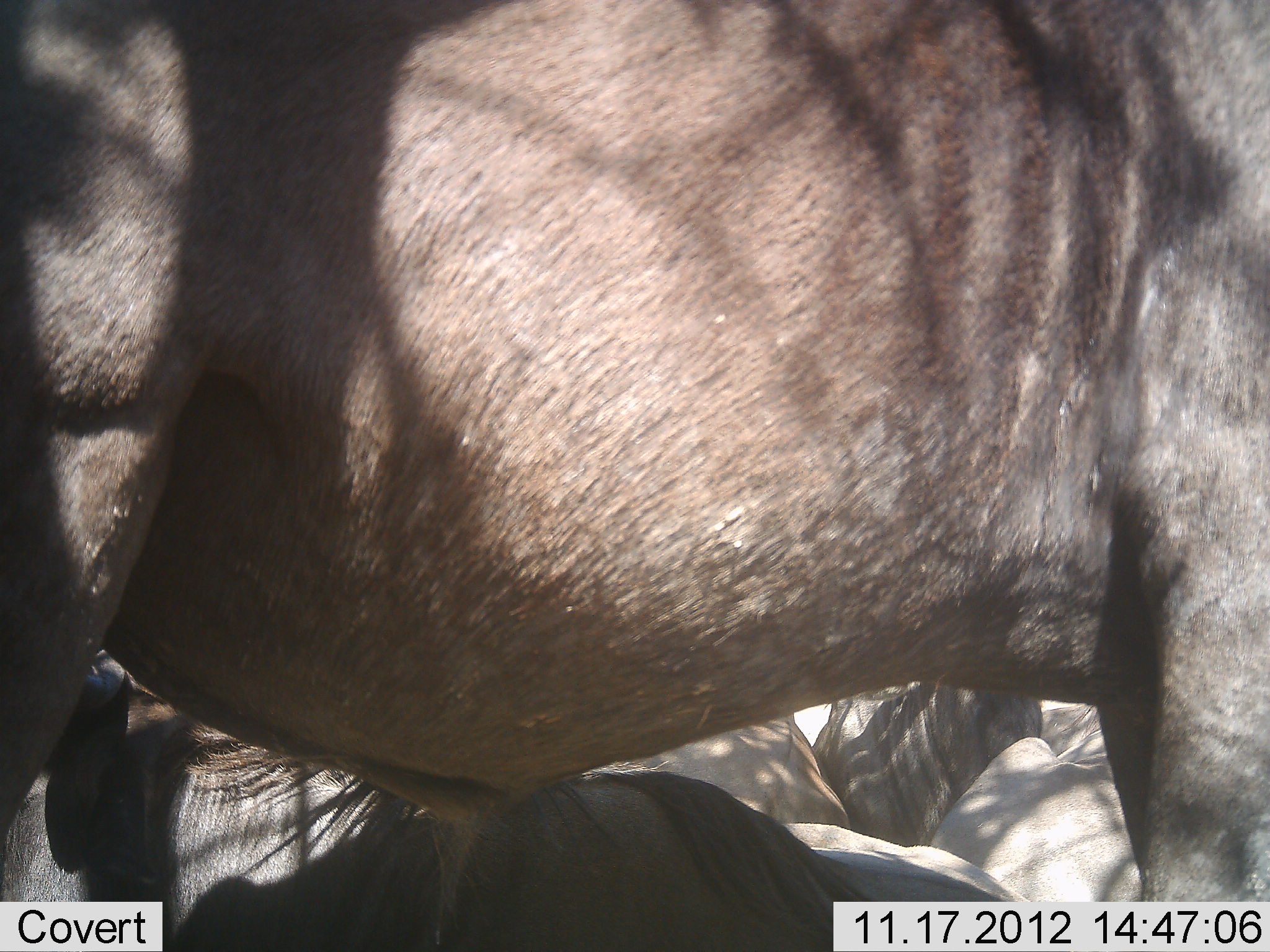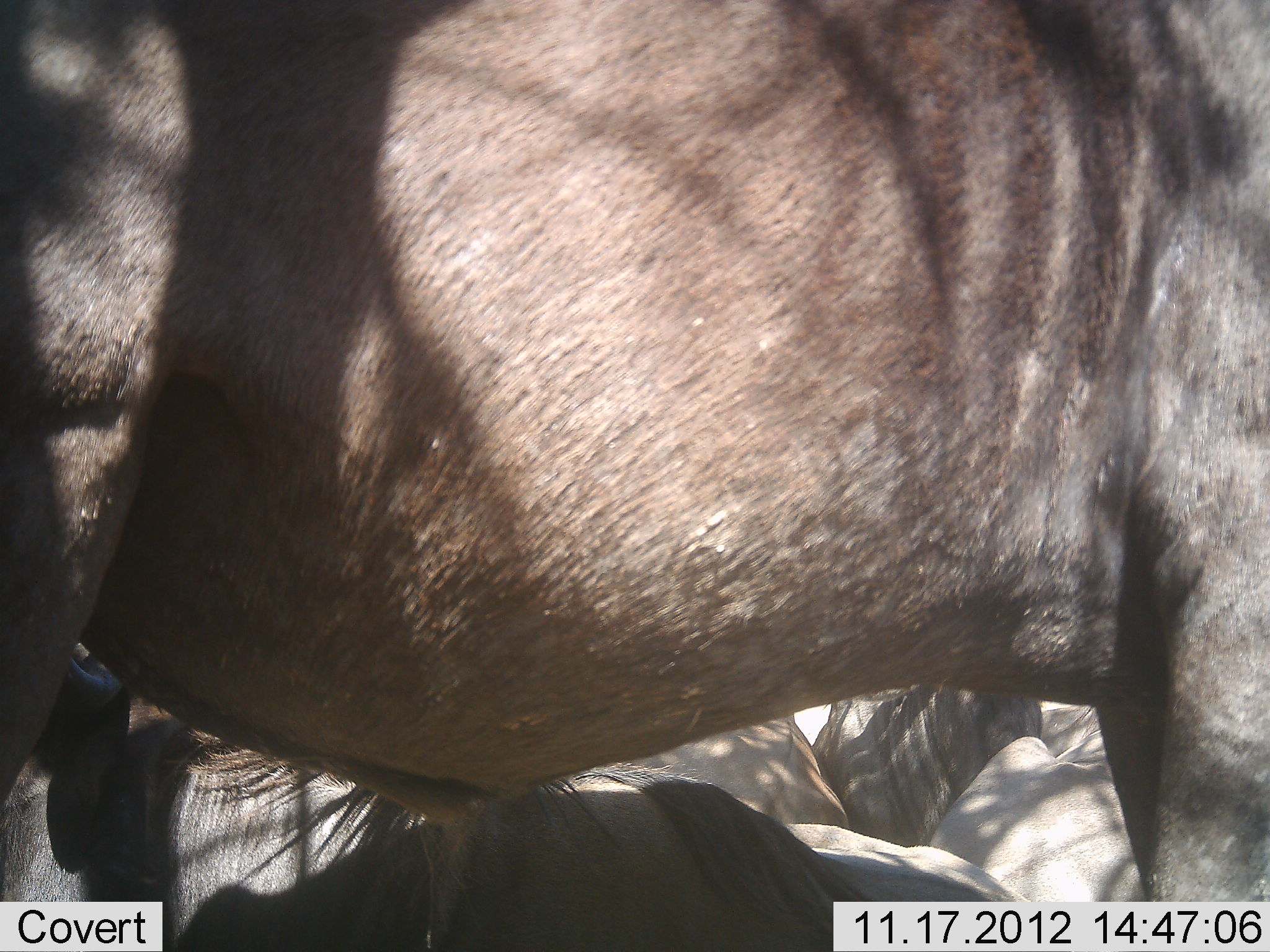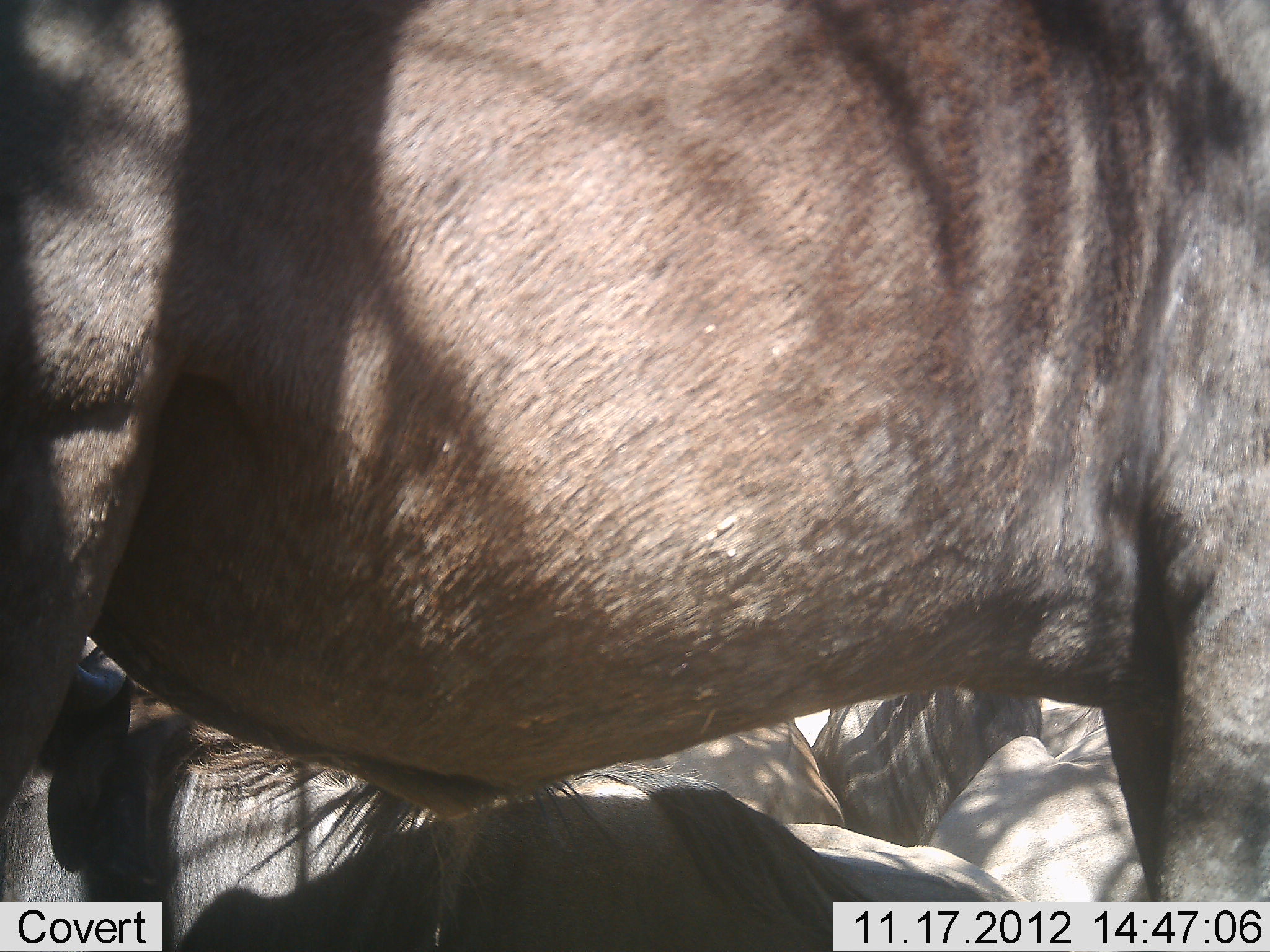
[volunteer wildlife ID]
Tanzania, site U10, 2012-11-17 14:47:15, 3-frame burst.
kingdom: Animalia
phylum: Chordata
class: Mammalia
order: Artiodactyla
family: Bovidae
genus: Connochaetes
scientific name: Connochaetes taurinus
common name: blue wildebeest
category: wildebeest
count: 5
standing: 90%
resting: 80%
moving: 0%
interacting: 0%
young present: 0%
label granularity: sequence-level